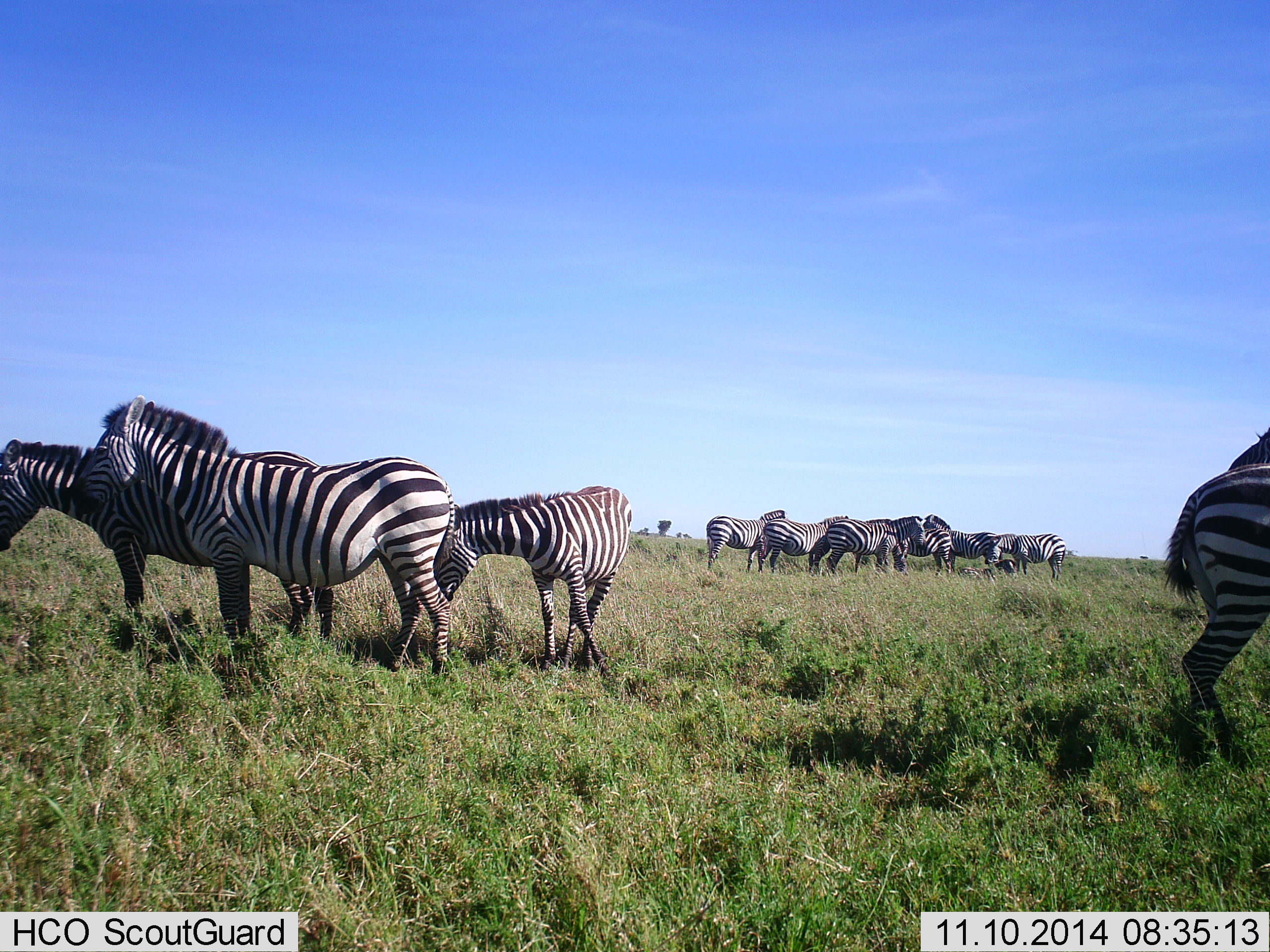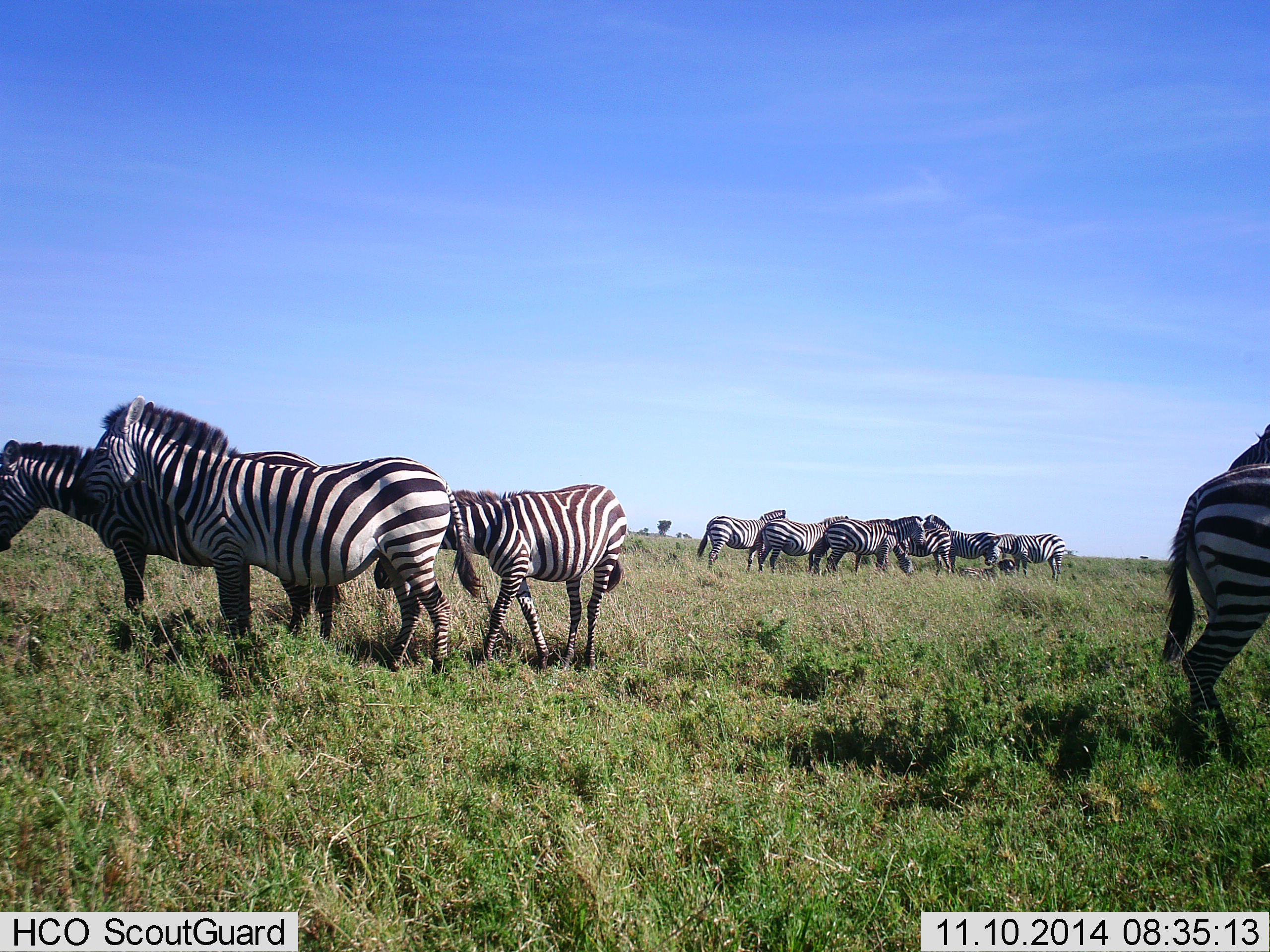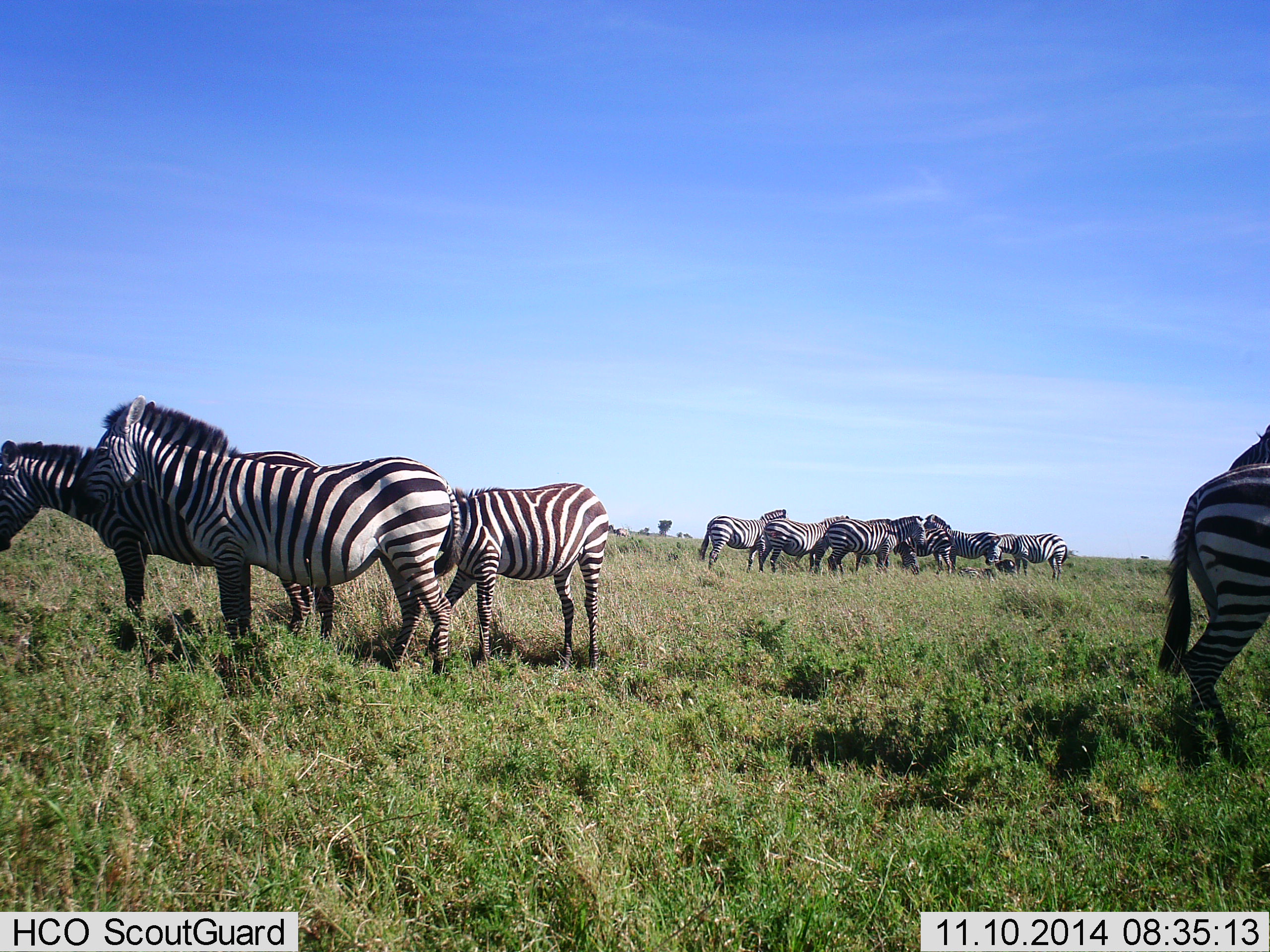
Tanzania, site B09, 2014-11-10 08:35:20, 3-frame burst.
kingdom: Animalia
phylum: Chordata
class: Mammalia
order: Perissodactyla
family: Equidae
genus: Equus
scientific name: Equus quagga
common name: plains zebra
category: zebra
Zebra (plains zebra) (Equus quagga), count 11-50. Behavior (volunteer vote fractions): standing 90%, resting 10%, moving 20%, interacting 10%. Young present (vote fraction): 0%. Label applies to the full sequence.